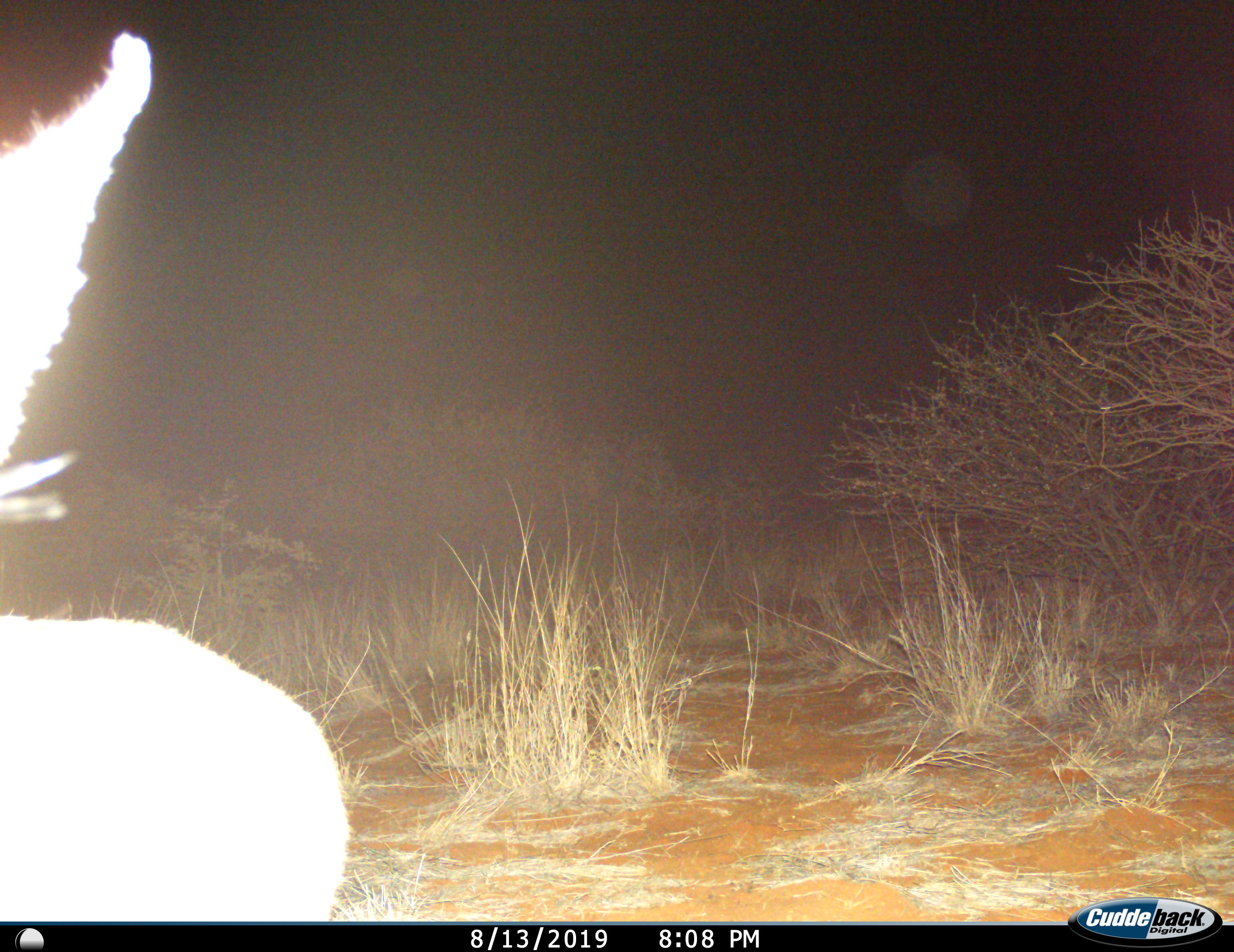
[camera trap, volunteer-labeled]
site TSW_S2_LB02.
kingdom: Animalia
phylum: Chordata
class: Mammalia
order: Artiodactyla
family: Bovidae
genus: Sylvicapra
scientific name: Sylvicapra grimmia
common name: common duiker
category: duikercommongrey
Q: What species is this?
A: Duikercommongrey (common duiker) (Sylvicapra grimmia).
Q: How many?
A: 1.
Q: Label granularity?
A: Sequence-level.